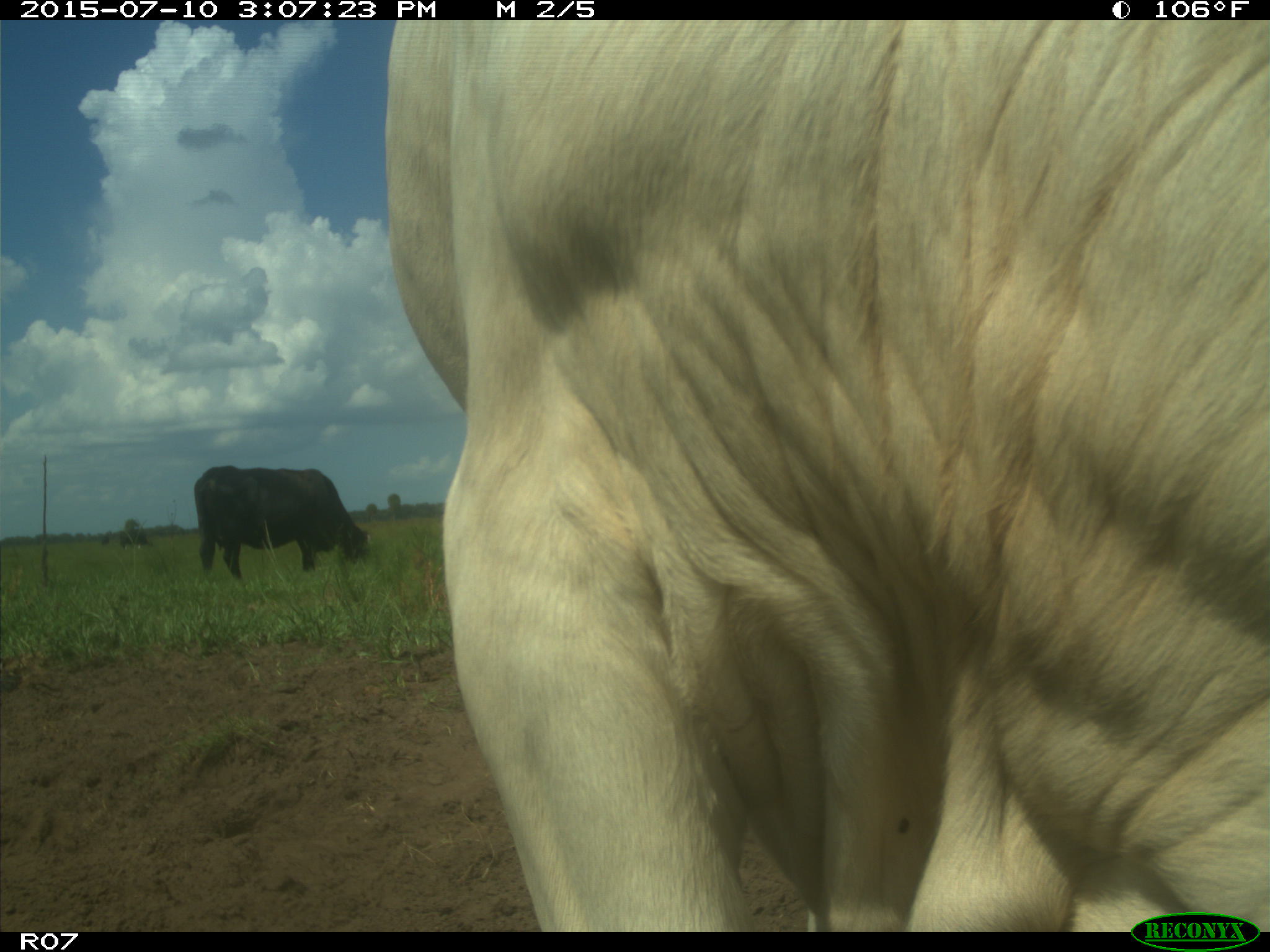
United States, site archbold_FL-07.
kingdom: Animalia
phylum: Chordata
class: Mammalia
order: Artiodactyla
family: Bovidae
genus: Bos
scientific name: Bos taurus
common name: domestic cow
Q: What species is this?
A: Bos taurus (domestic cow).